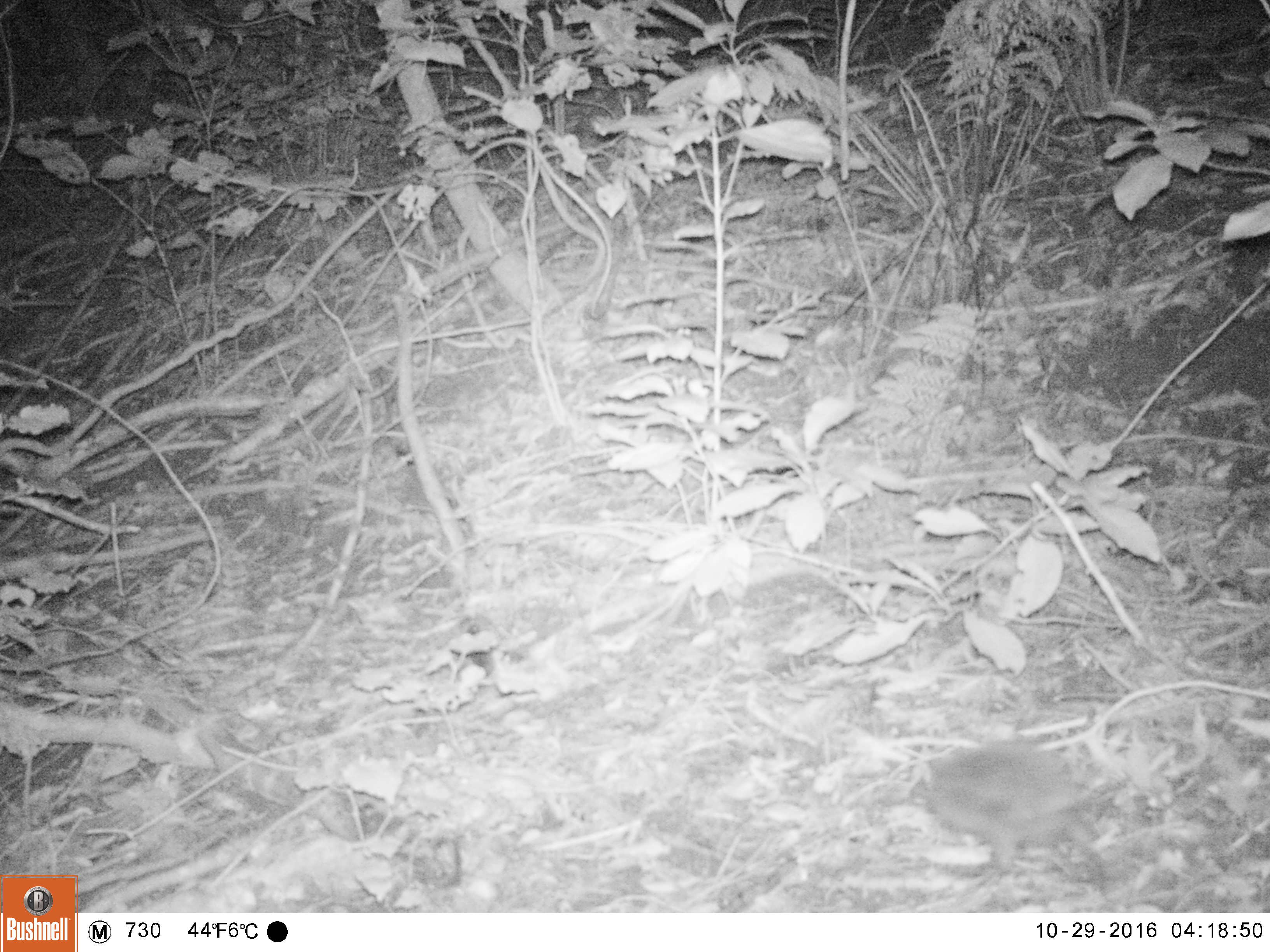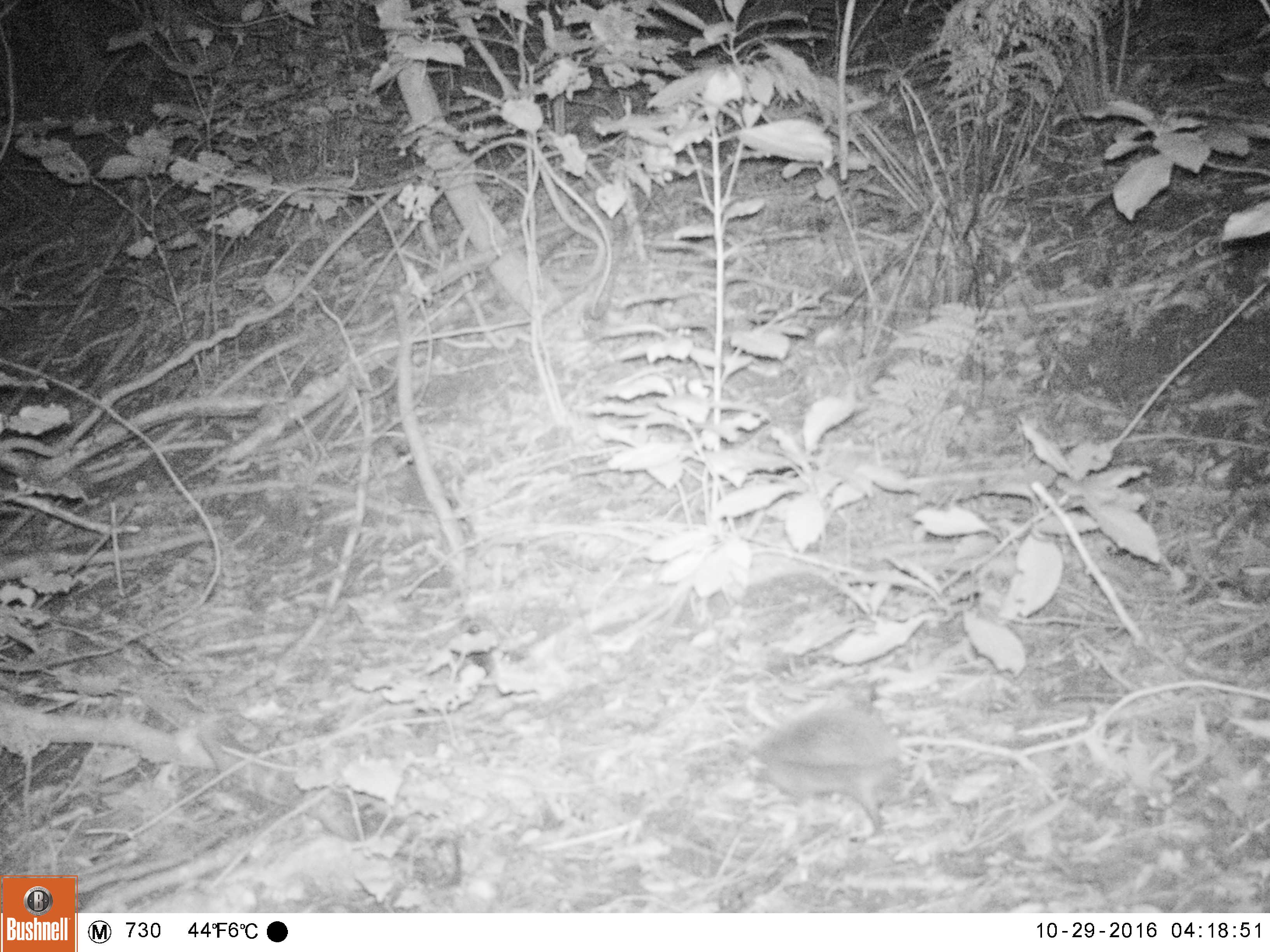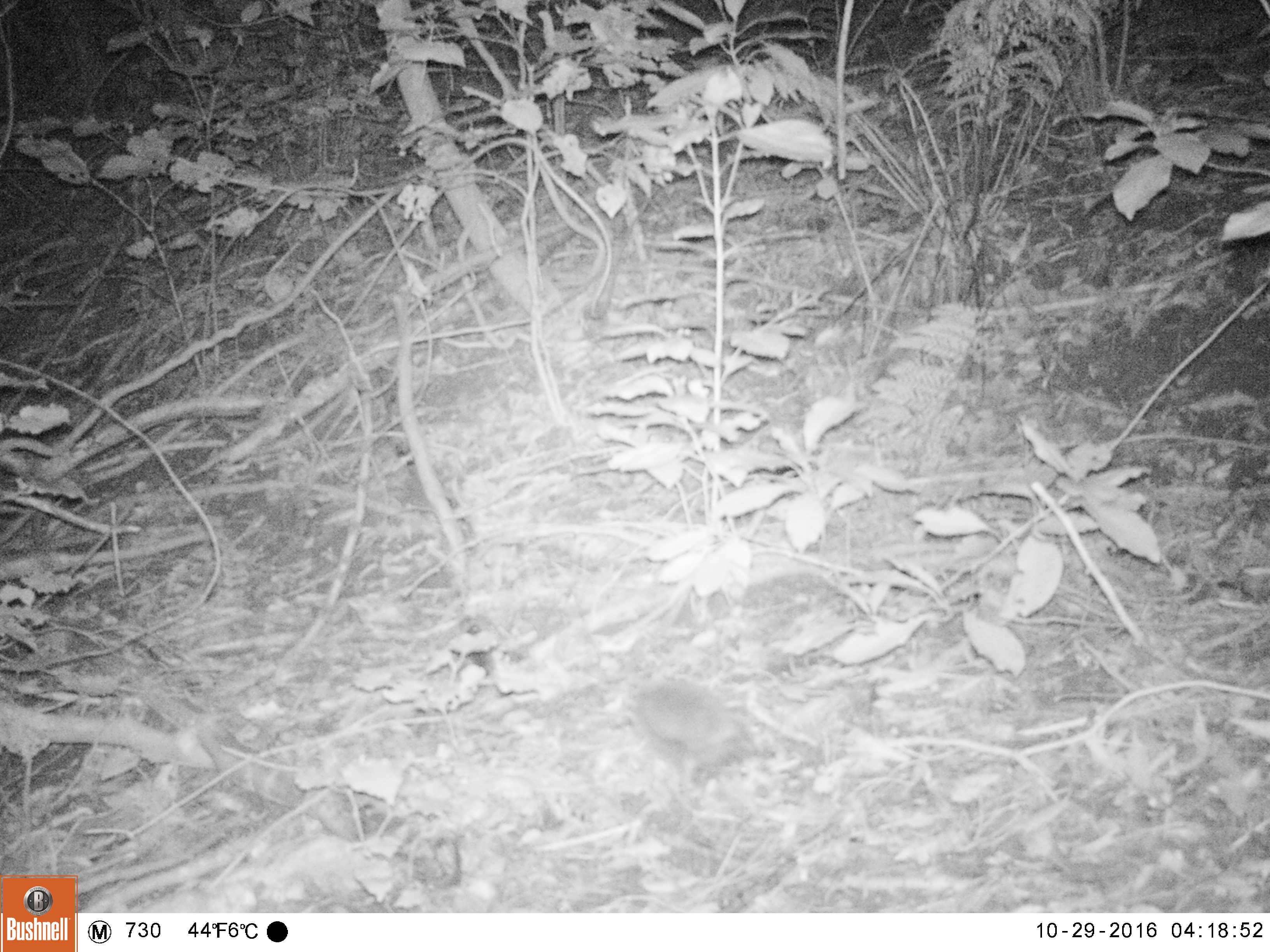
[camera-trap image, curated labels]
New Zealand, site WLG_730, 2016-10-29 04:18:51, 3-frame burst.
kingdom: Animalia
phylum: Chordata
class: Mammalia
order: Eulipotyphla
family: Erinaceidae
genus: Erinaceus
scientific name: Erinaceus europaeus europaeus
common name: european hedgehog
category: hedgehog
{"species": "hedgehog (european hedgehog) (Erinaceus europaeus europaeus)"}